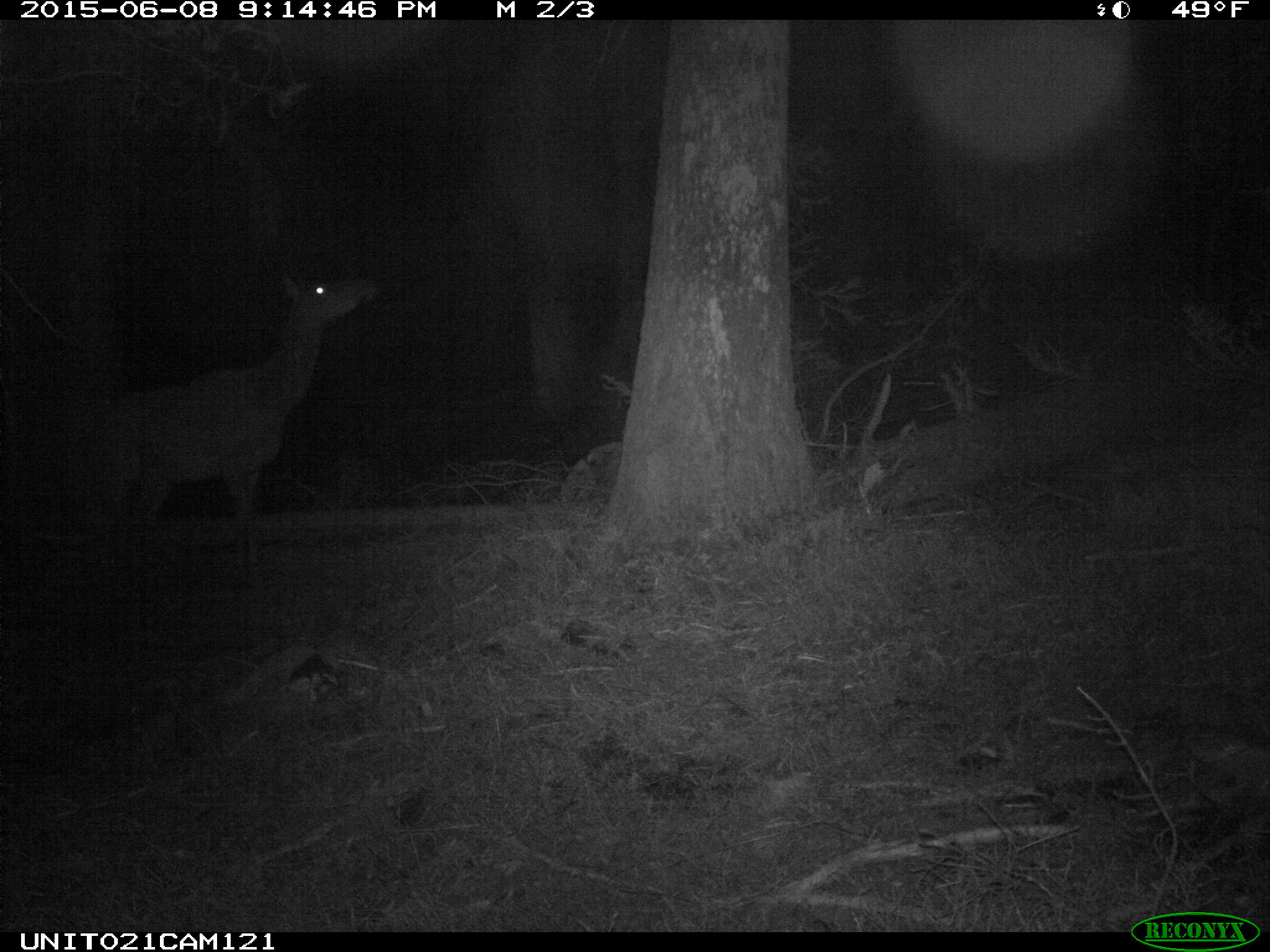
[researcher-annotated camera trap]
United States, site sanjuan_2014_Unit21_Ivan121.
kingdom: Animalia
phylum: Chordata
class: Mammalia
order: Artiodactyla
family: Cervidae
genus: Cervus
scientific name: Cervus elaphus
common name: red deer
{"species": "Cervus elaphus (red deer)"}